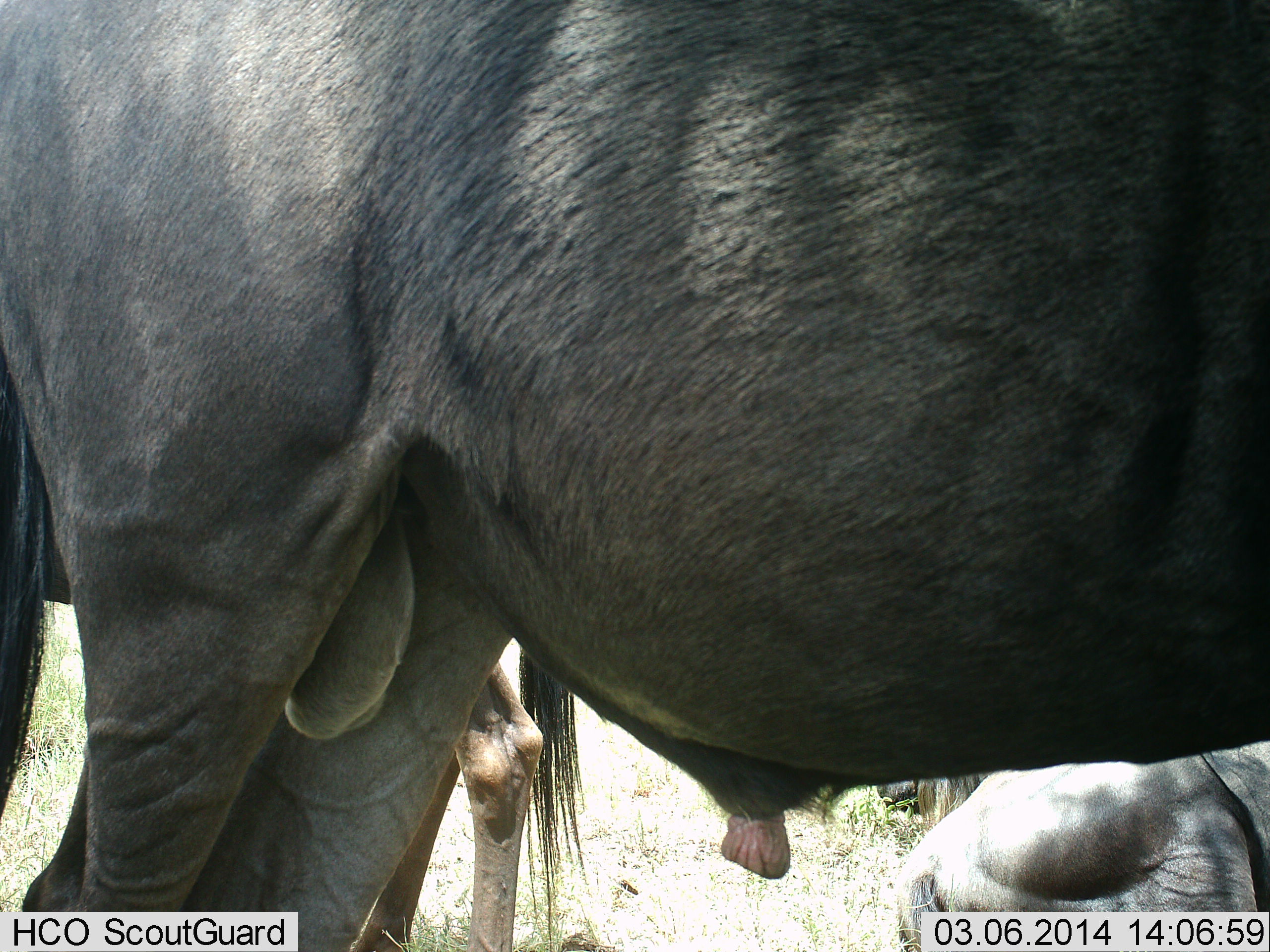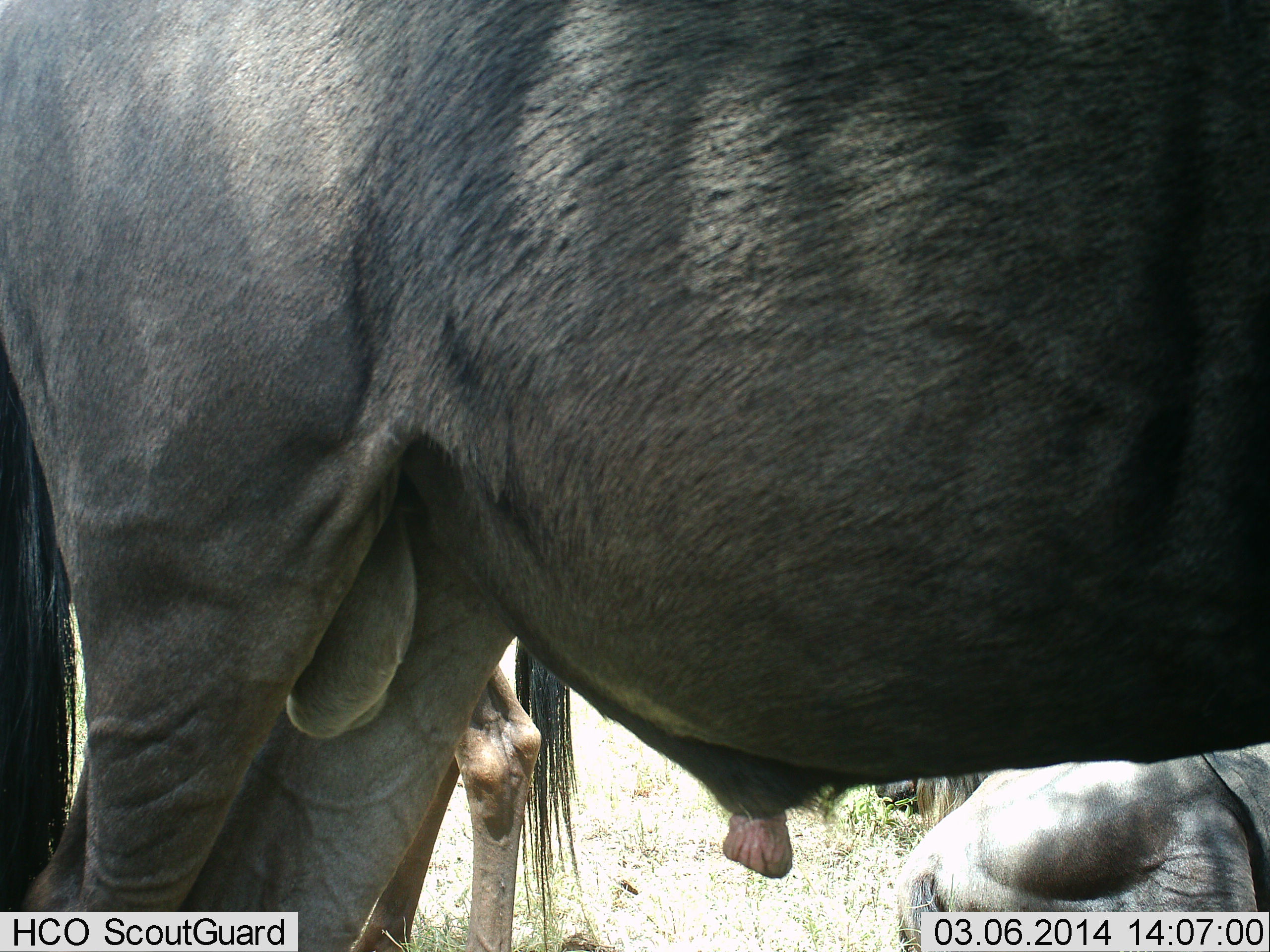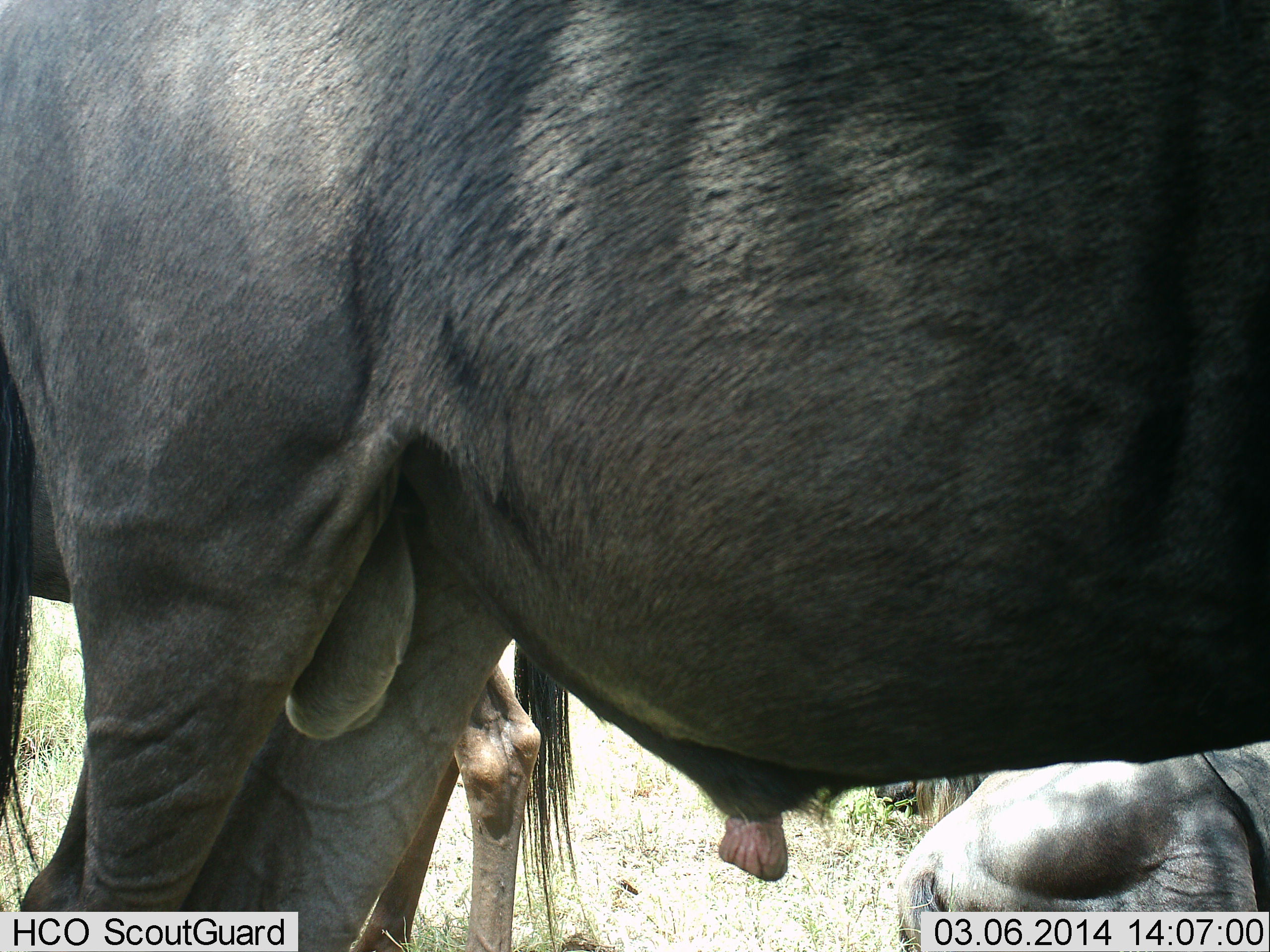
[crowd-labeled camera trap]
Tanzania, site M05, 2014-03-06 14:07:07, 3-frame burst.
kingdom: Animalia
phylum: Chordata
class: Mammalia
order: Artiodactyla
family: Bovidae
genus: Connochaetes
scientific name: Connochaetes taurinus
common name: blue wildebeest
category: wildebeest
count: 3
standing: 100%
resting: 80%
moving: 0%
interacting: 0%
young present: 20%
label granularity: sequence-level